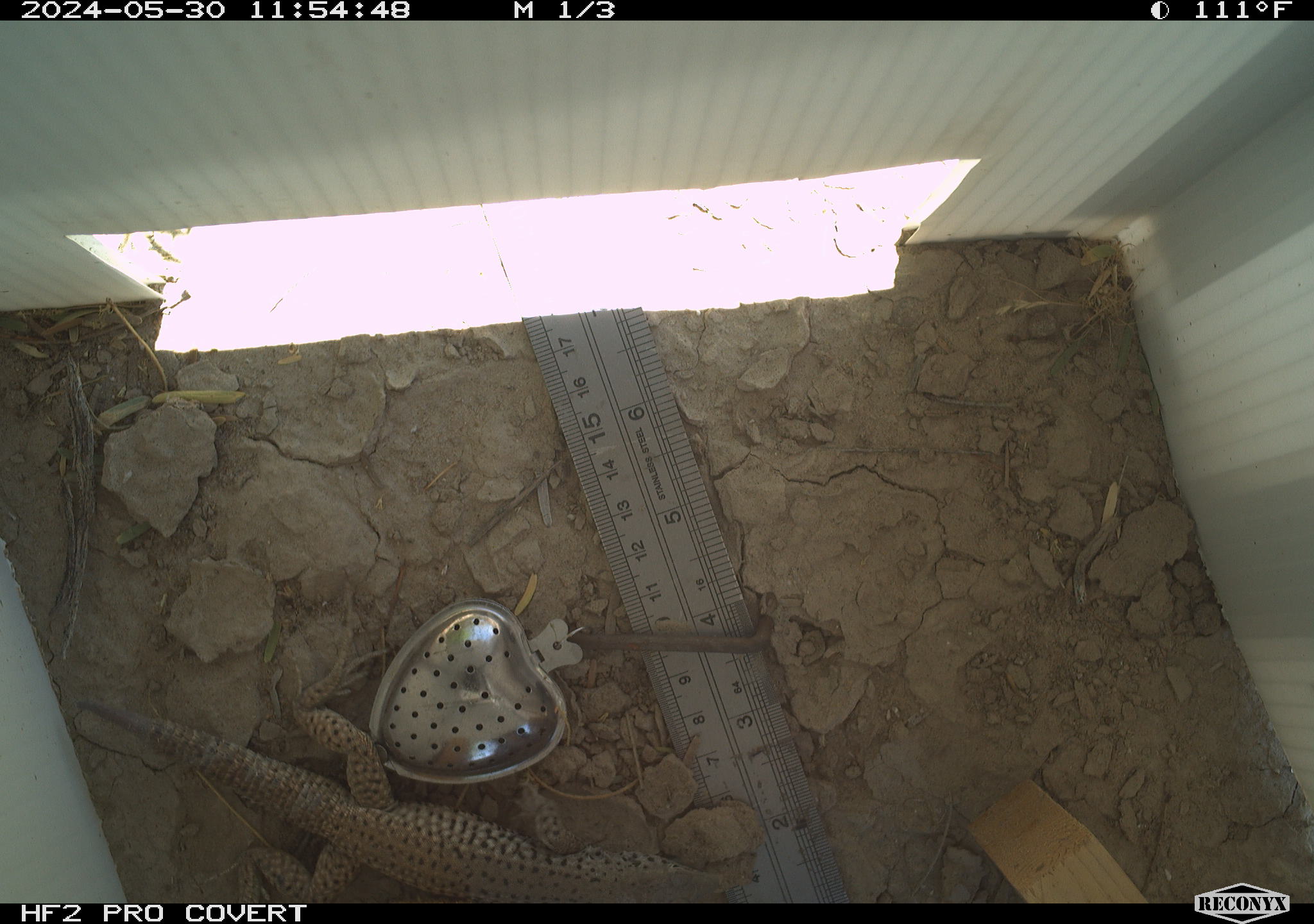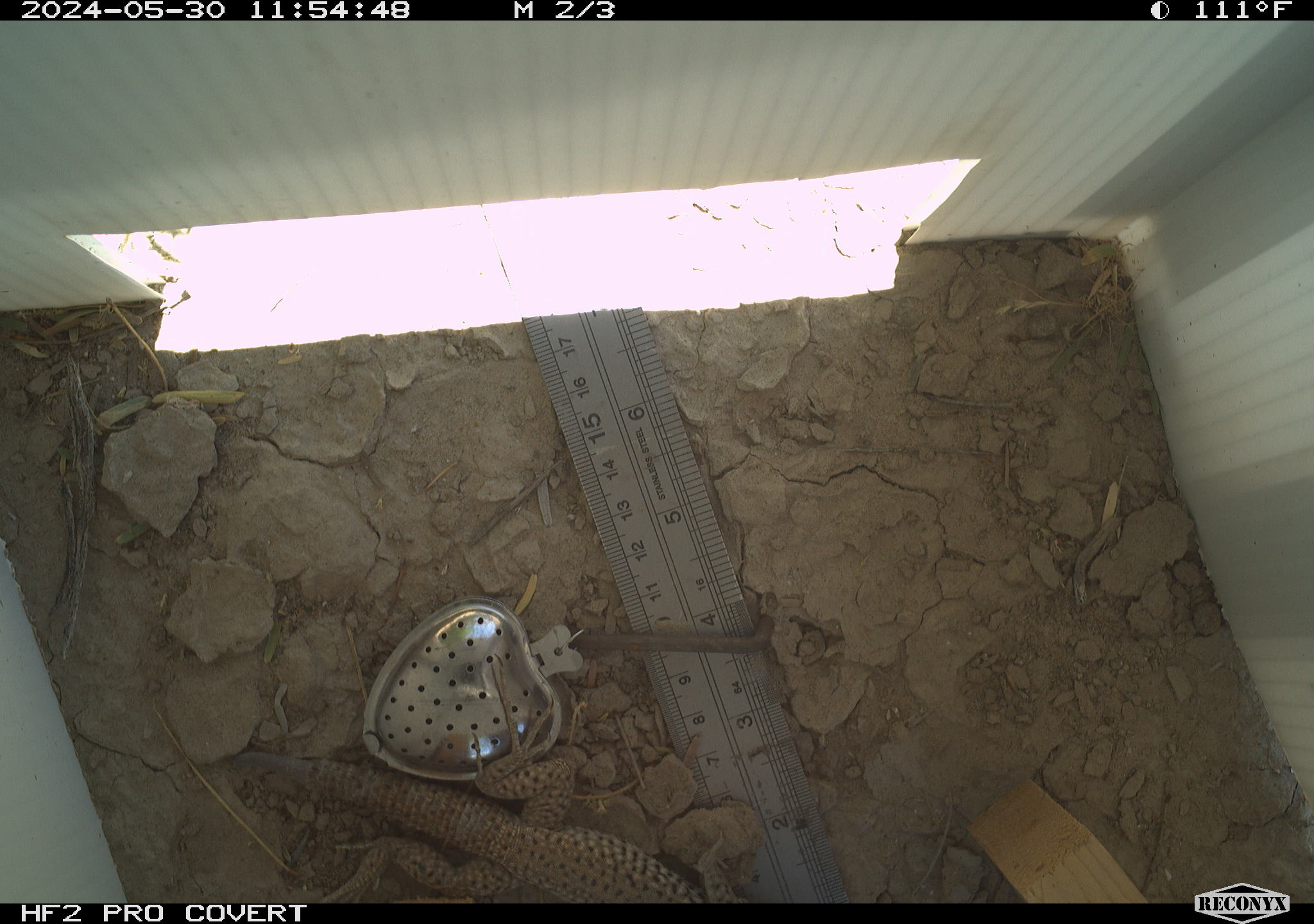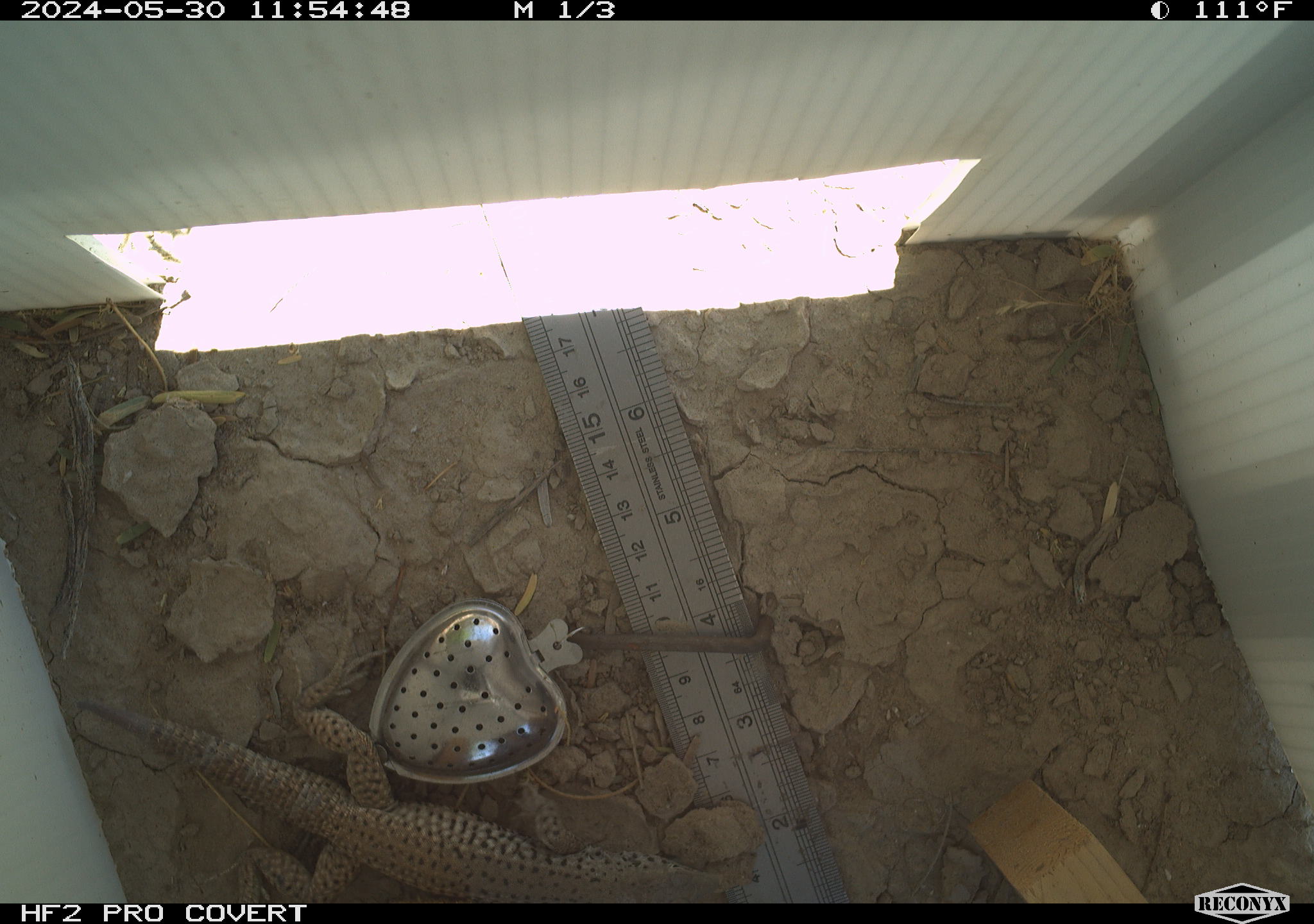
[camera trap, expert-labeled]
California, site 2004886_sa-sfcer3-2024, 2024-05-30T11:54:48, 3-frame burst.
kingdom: Animalia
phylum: Chordata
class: Reptilia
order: Squamata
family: Teiidae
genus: Aspidoscelis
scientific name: Aspidoscelis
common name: whiptail lizards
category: aspidoscelis species